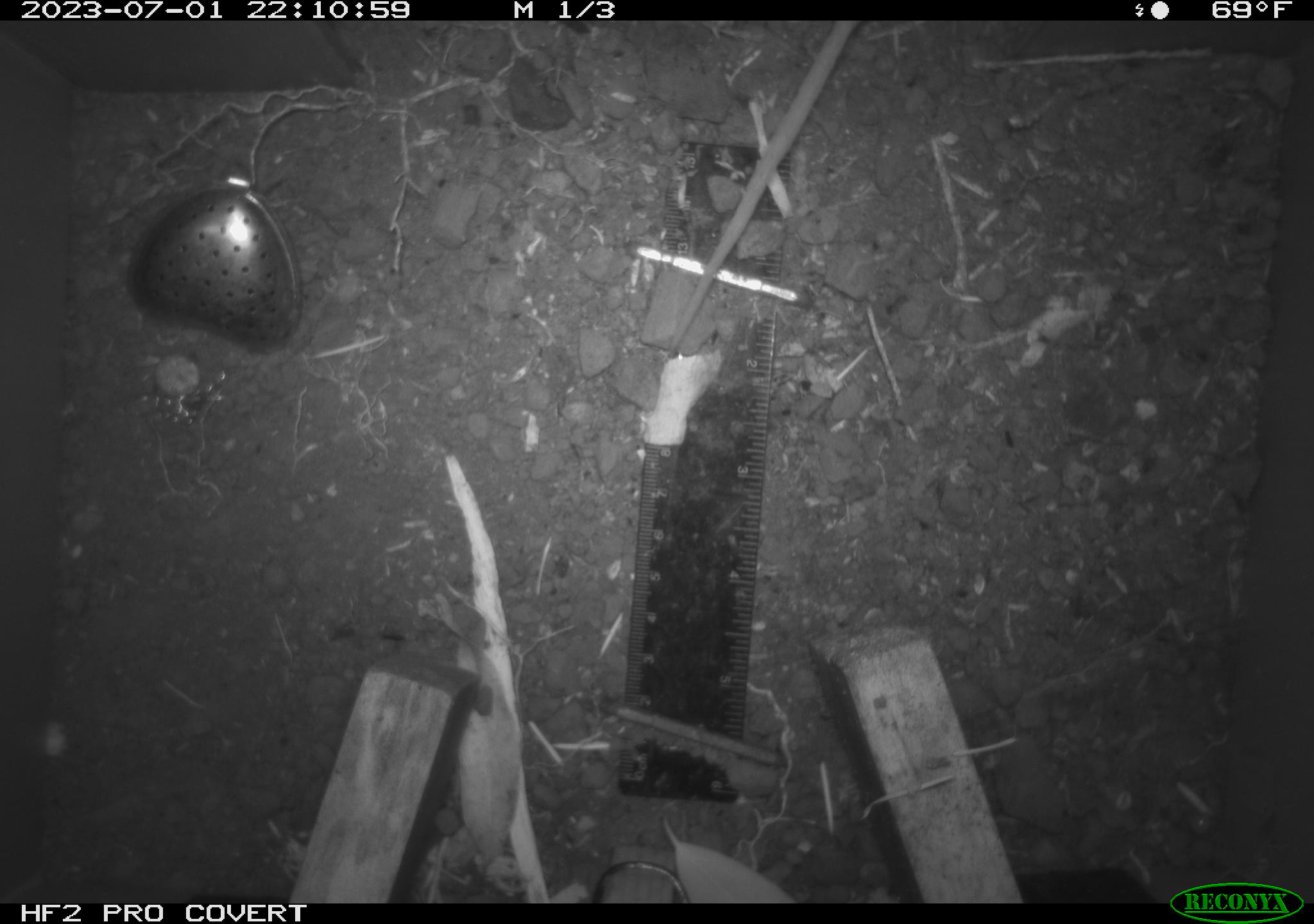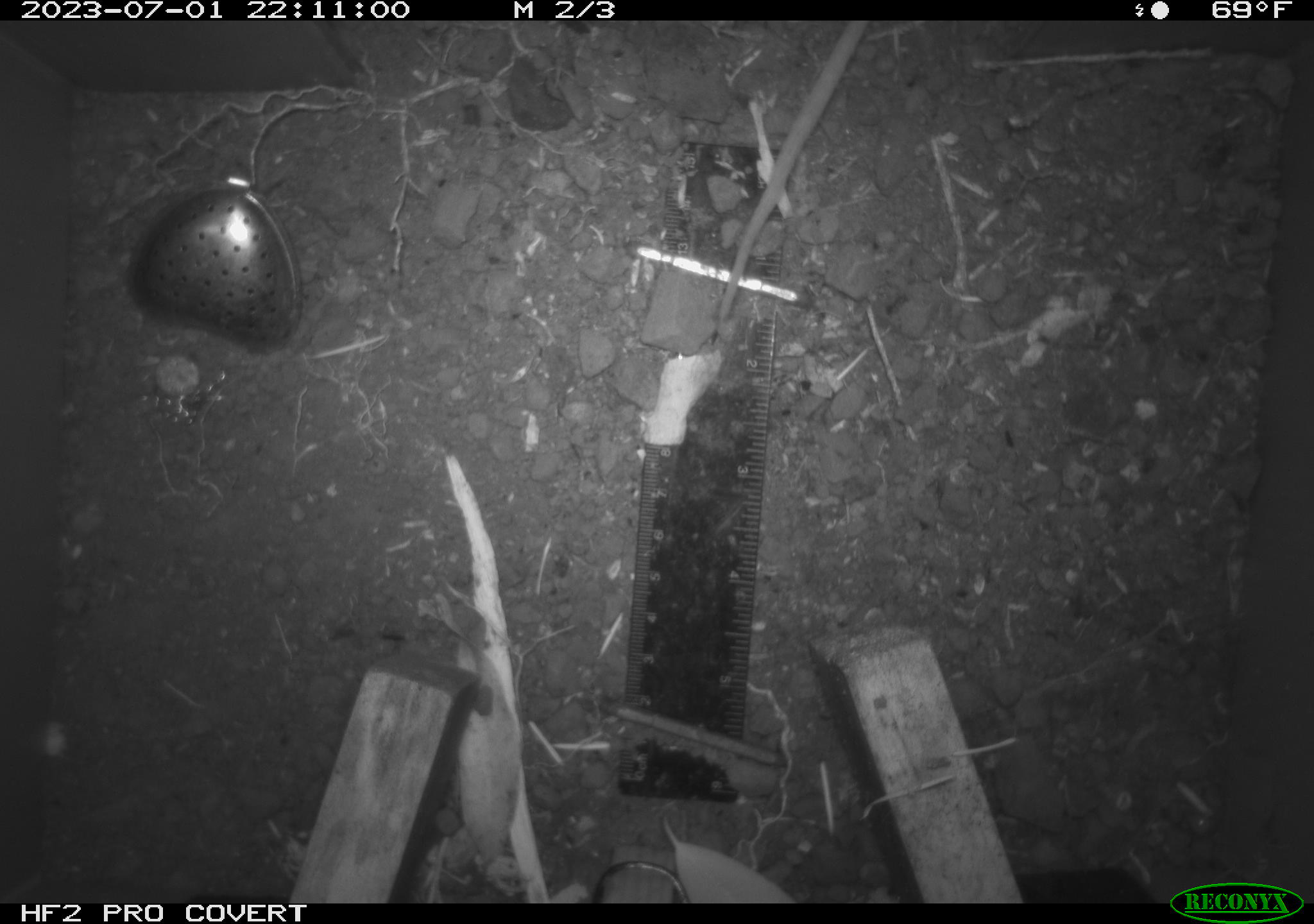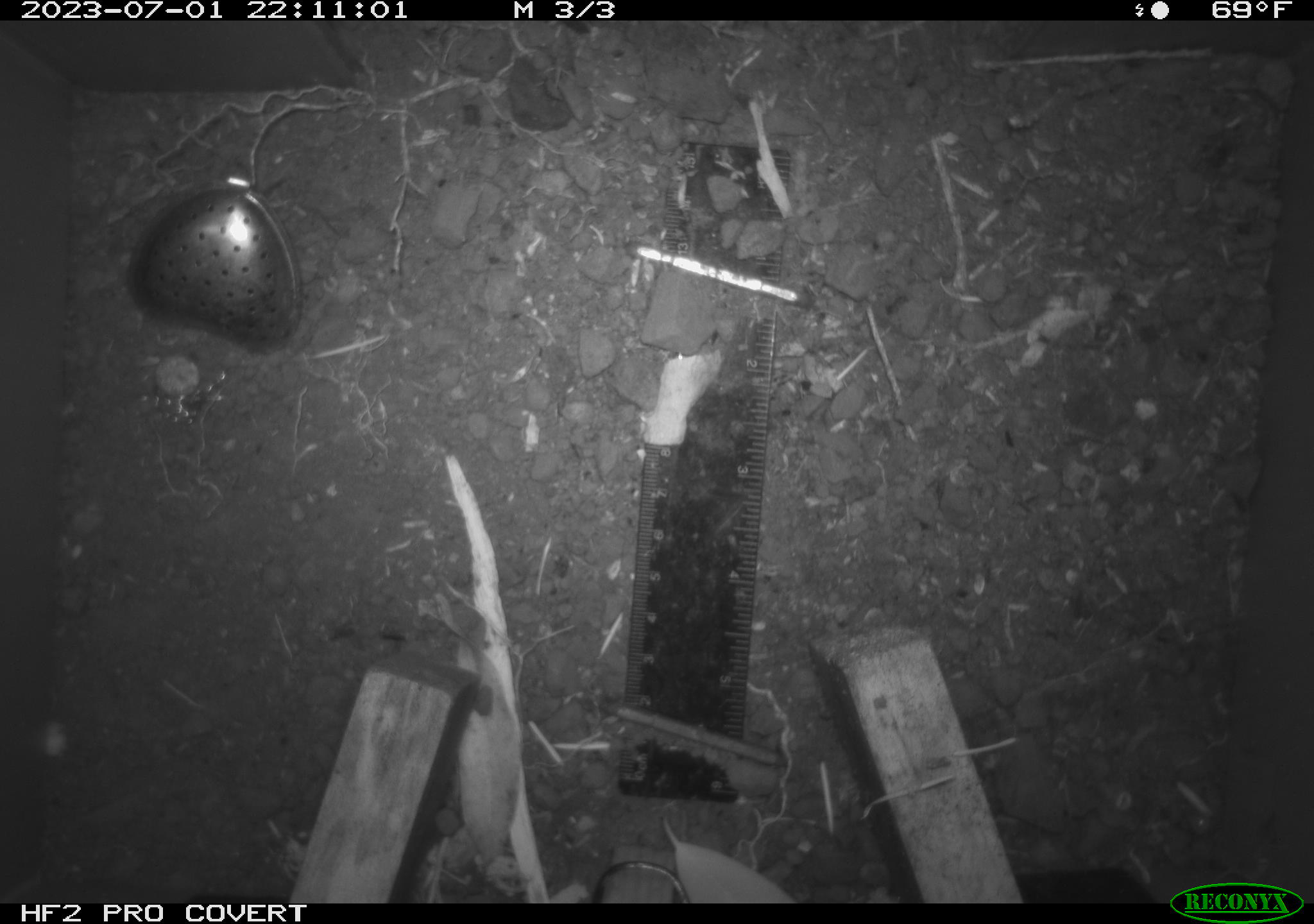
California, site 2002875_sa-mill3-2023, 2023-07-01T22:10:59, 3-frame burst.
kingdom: Animalia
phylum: Chordata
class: Mammalia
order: Rodentia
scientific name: Rodentia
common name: mouse species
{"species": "mouse species (Rodentia)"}